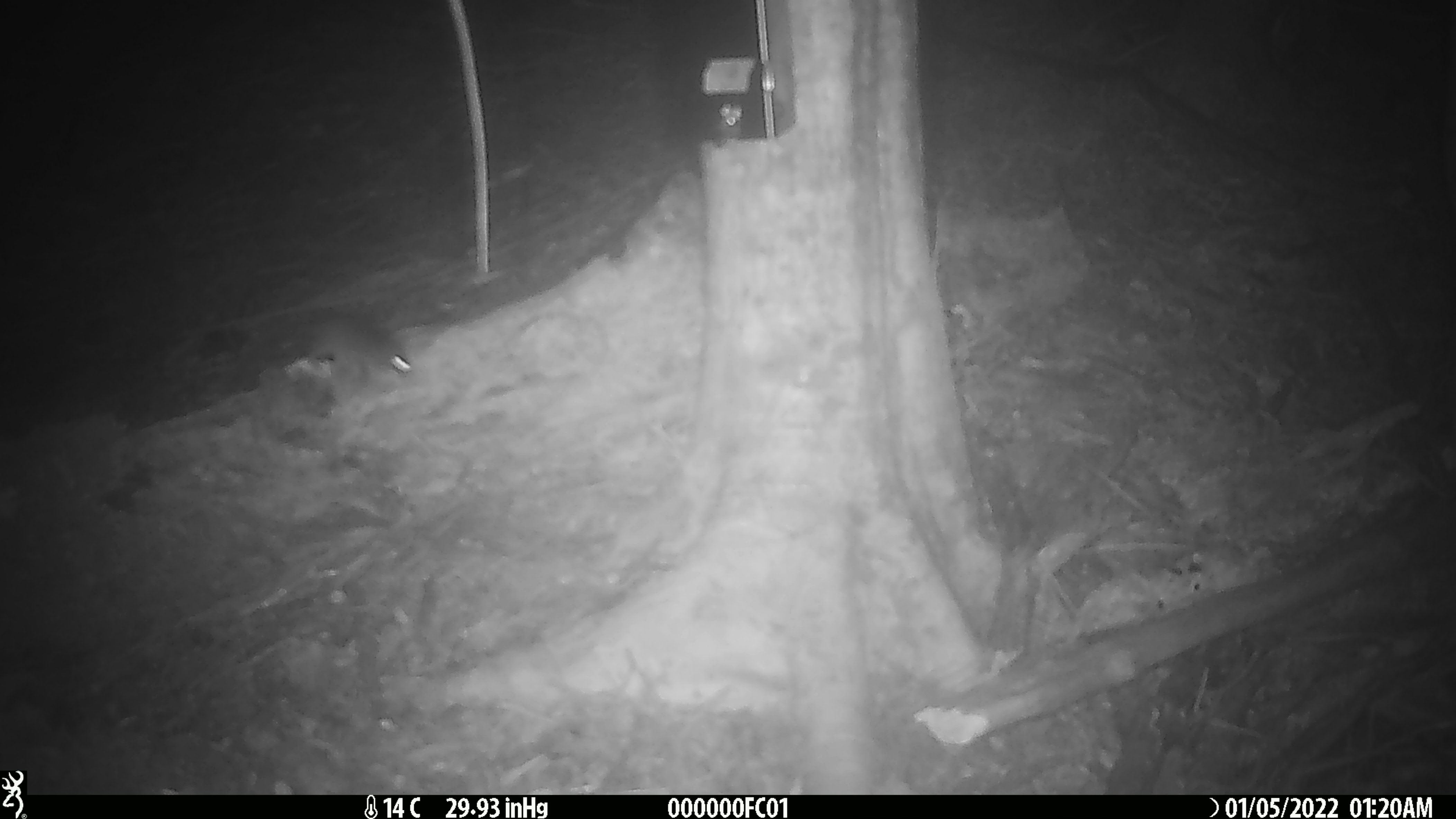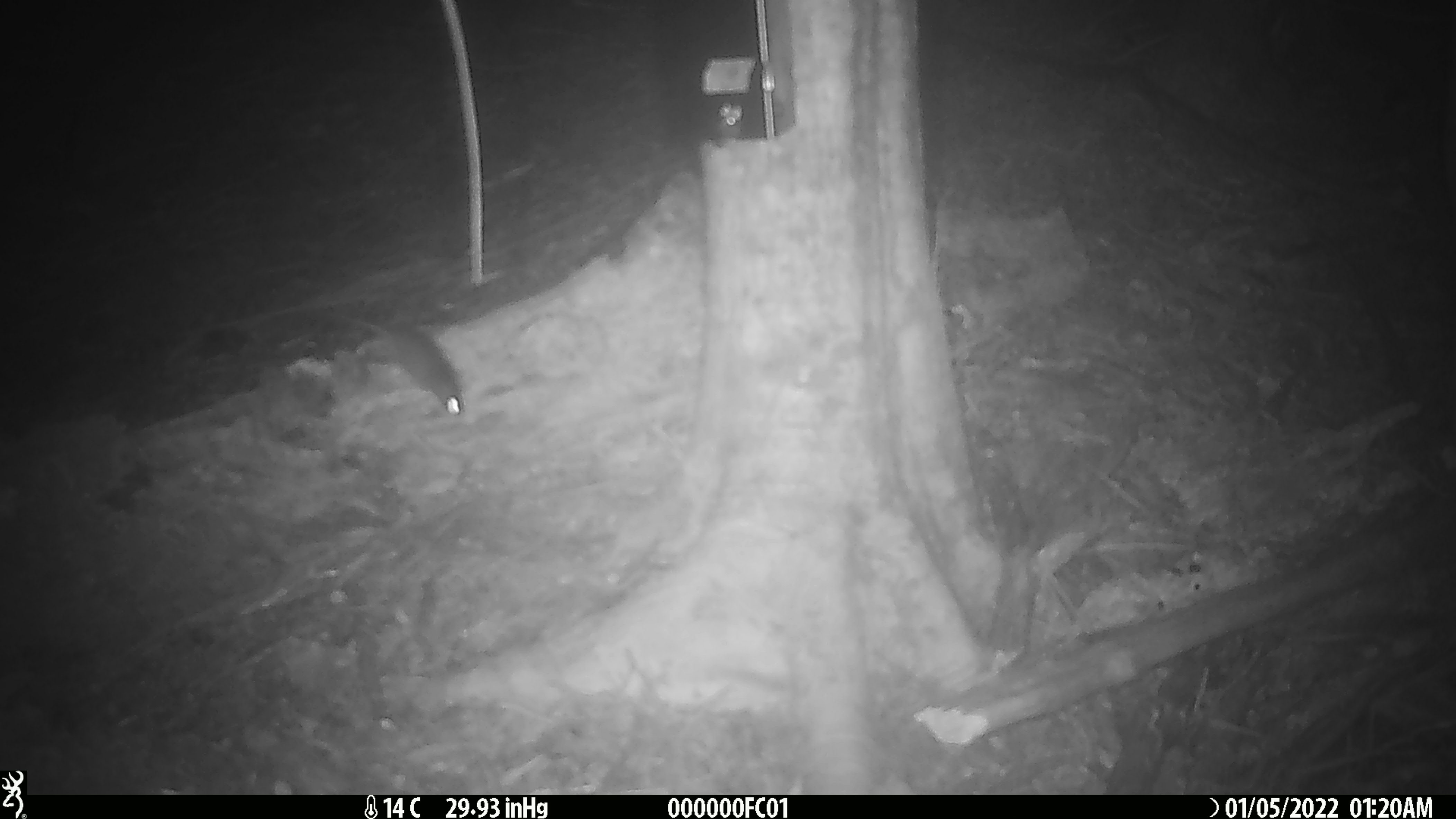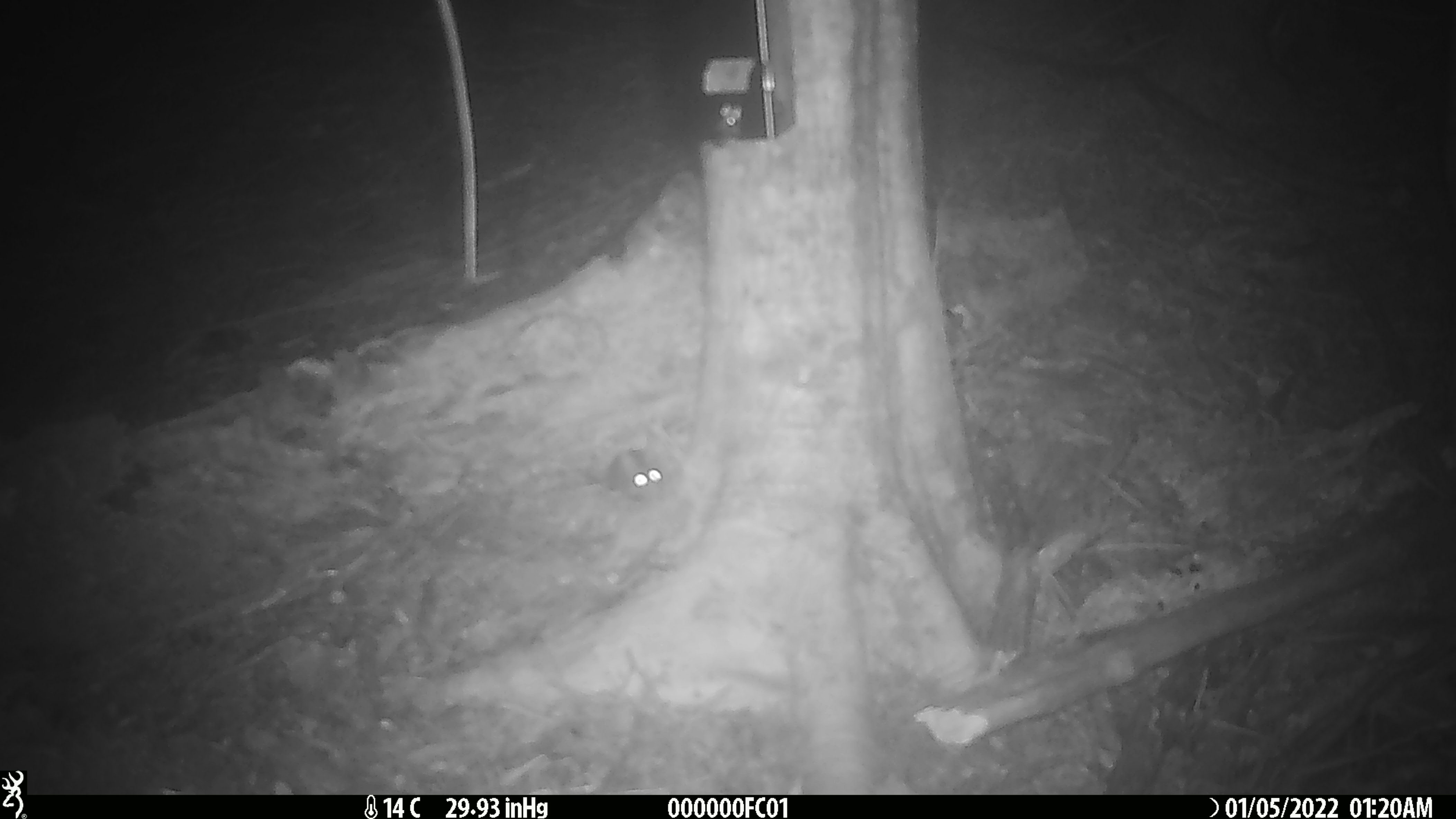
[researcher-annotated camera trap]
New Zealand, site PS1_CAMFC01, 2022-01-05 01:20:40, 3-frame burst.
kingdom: Animalia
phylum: Chordata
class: Mammalia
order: Rodentia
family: Muridae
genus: Mus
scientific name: Mus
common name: mouse